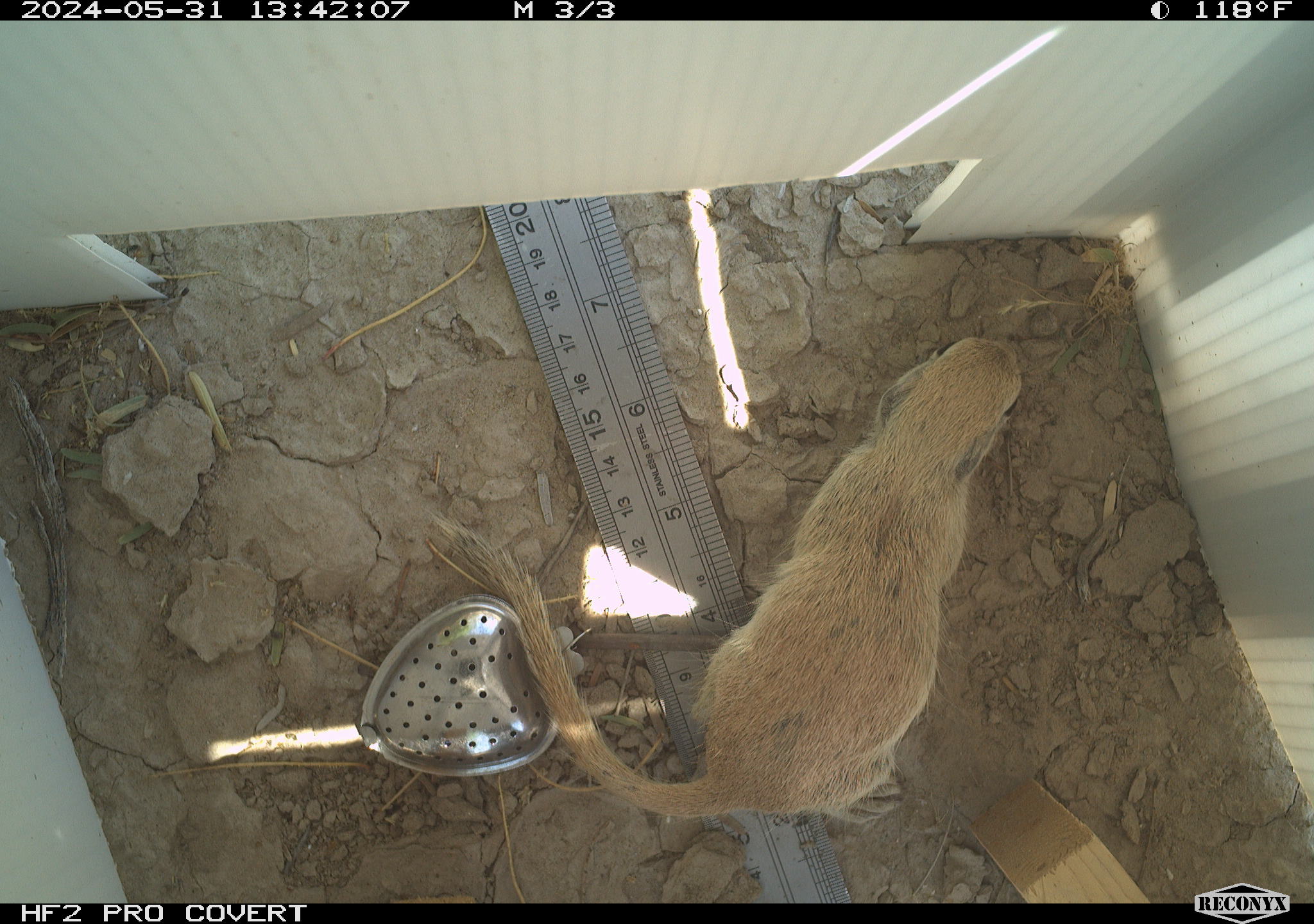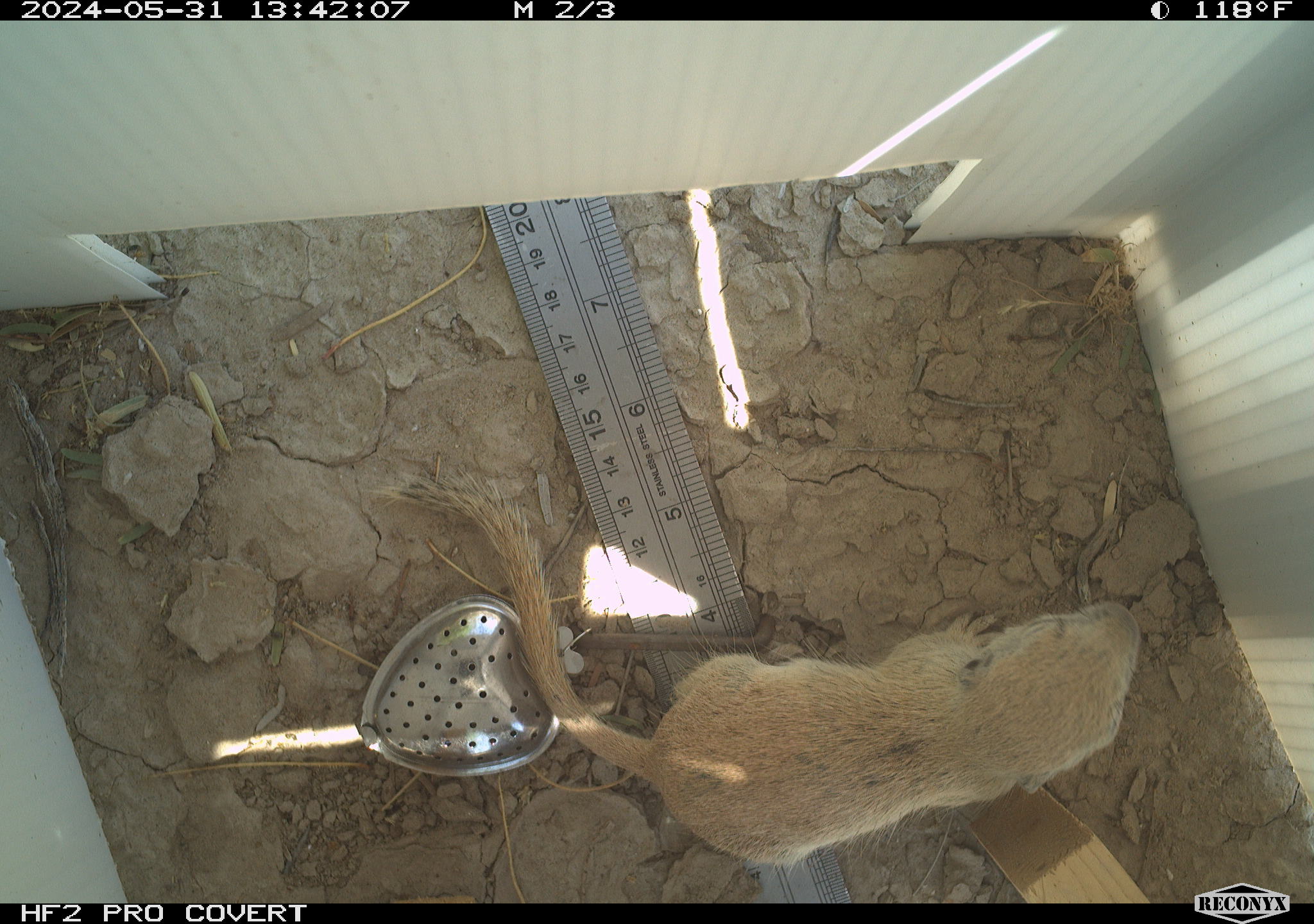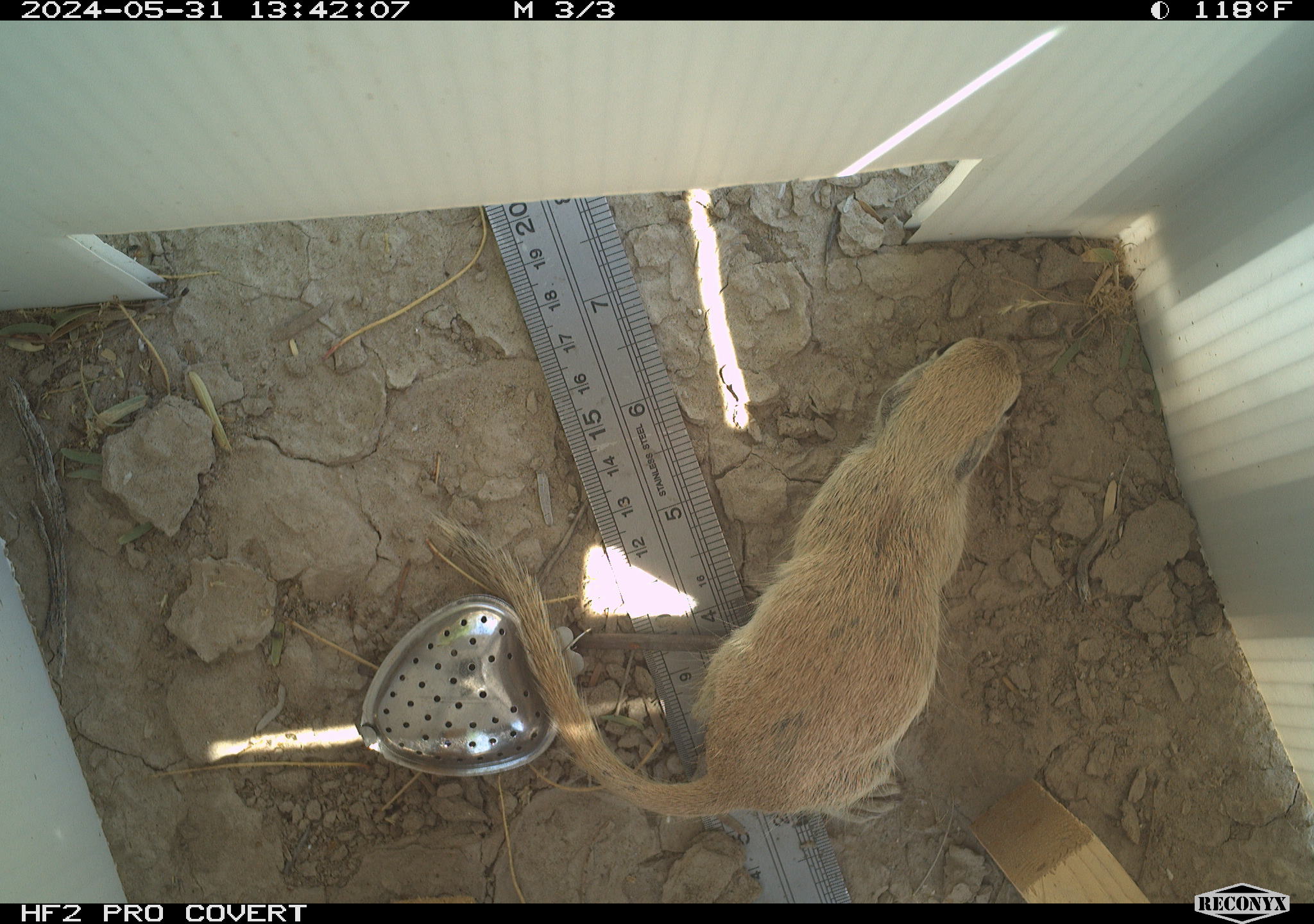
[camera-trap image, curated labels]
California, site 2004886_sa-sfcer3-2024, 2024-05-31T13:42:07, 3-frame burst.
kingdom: Animalia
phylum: Chordata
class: Mammalia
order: Rodentia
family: Sciuridae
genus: Xerospermophilus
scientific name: Xerospermophilus tereticaudus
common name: round-tailed ground squirrel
Round-tailed ground squirrel (Xerospermophilus tereticaudus).